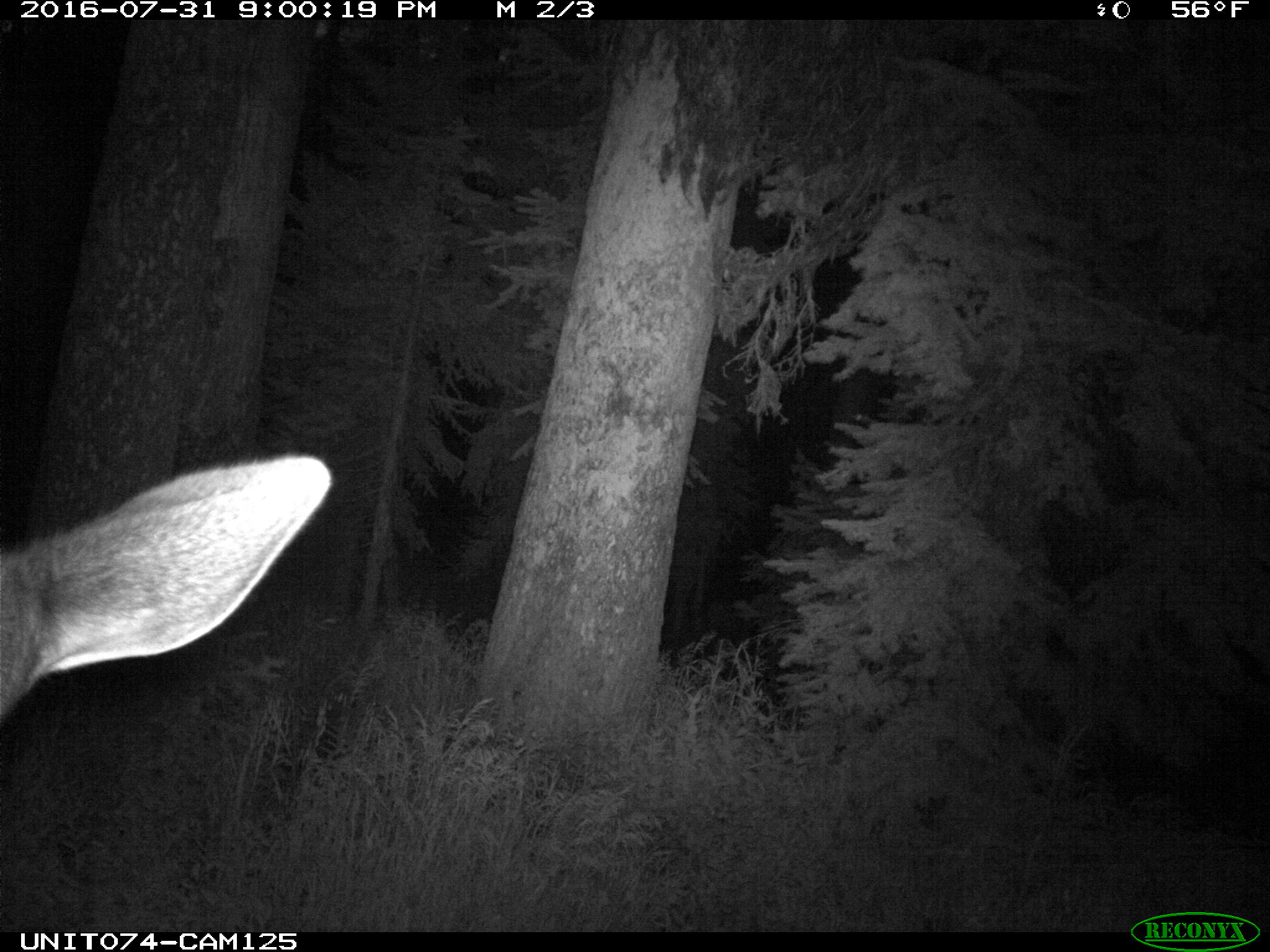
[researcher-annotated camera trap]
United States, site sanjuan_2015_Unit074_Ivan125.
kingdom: Animalia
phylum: Chordata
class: Mammalia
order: Artiodactyla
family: Cervidae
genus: Cervus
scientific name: Cervus elaphus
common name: red deer